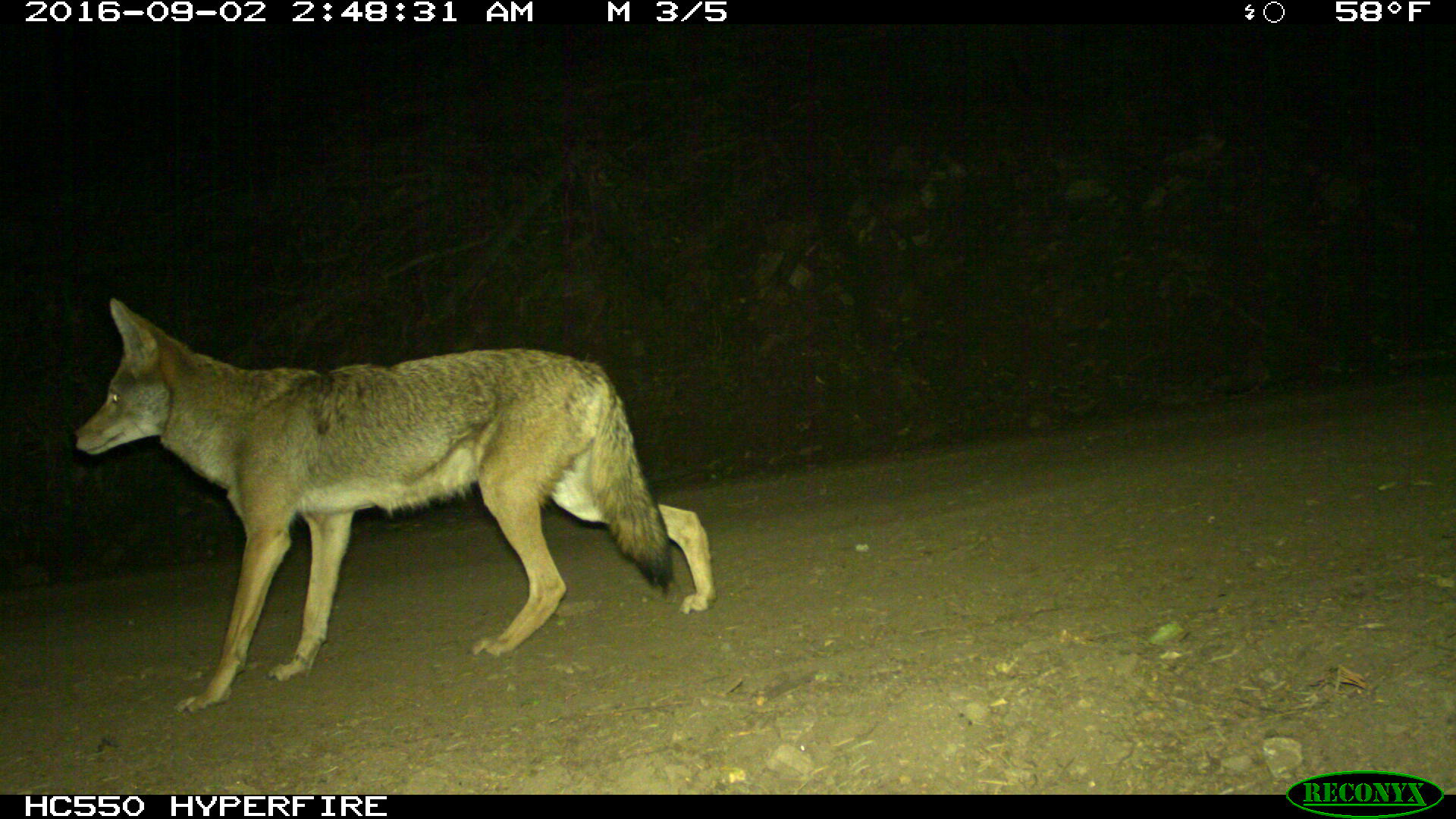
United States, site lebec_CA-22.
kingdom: Animalia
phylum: Chordata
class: Mammalia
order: Carnivora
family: Canidae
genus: Canis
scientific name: Canis latrans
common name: coyote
Canis latrans (coyote).